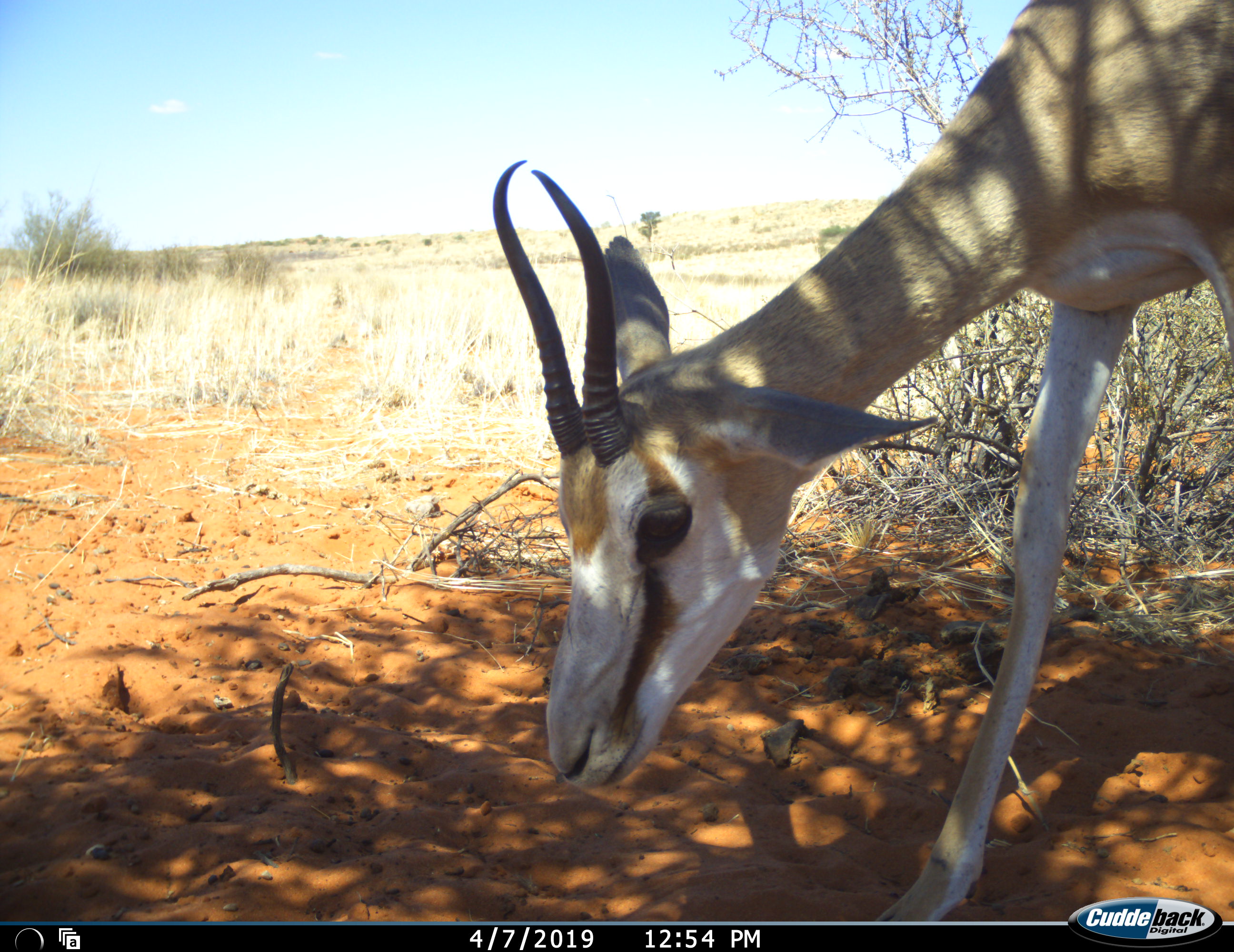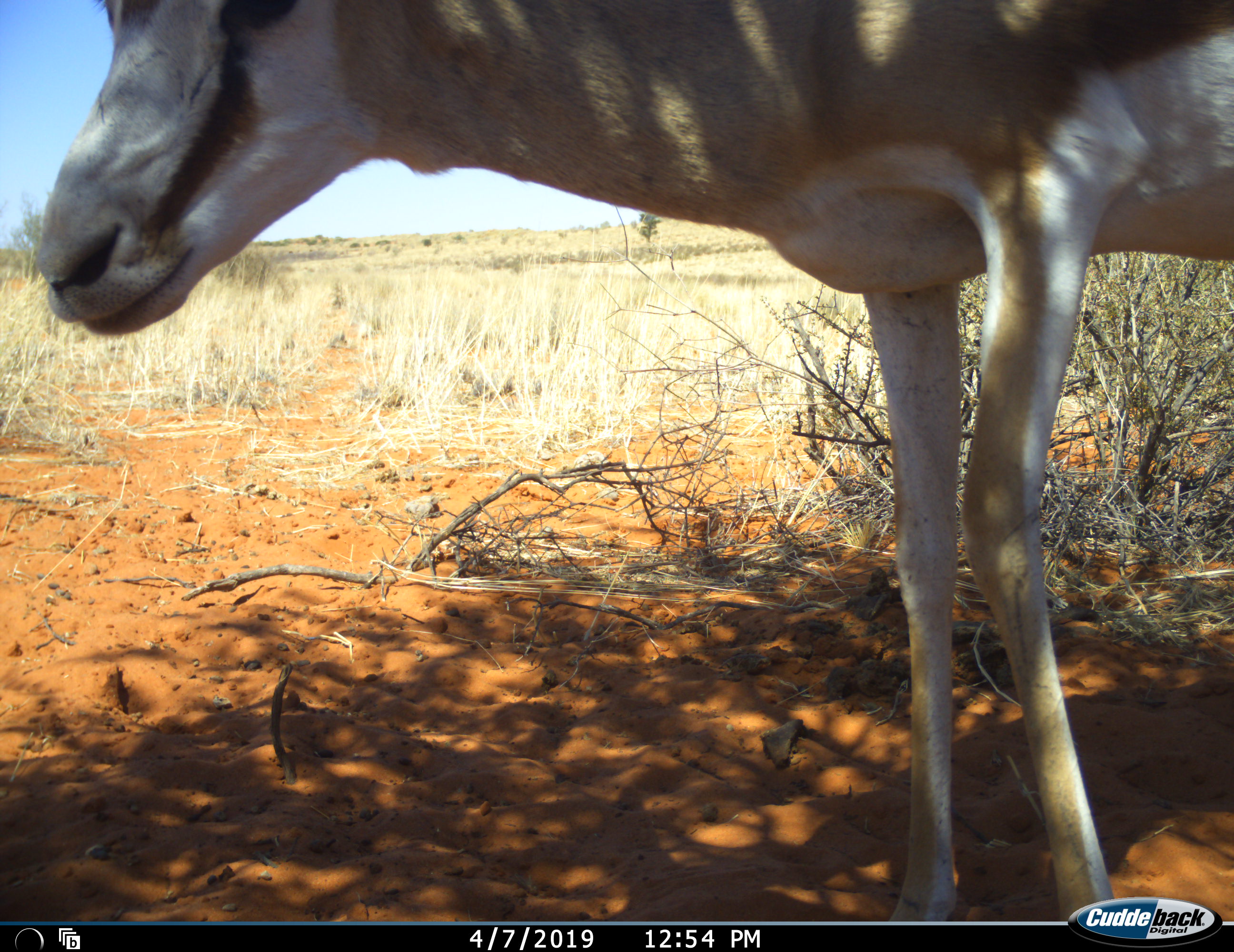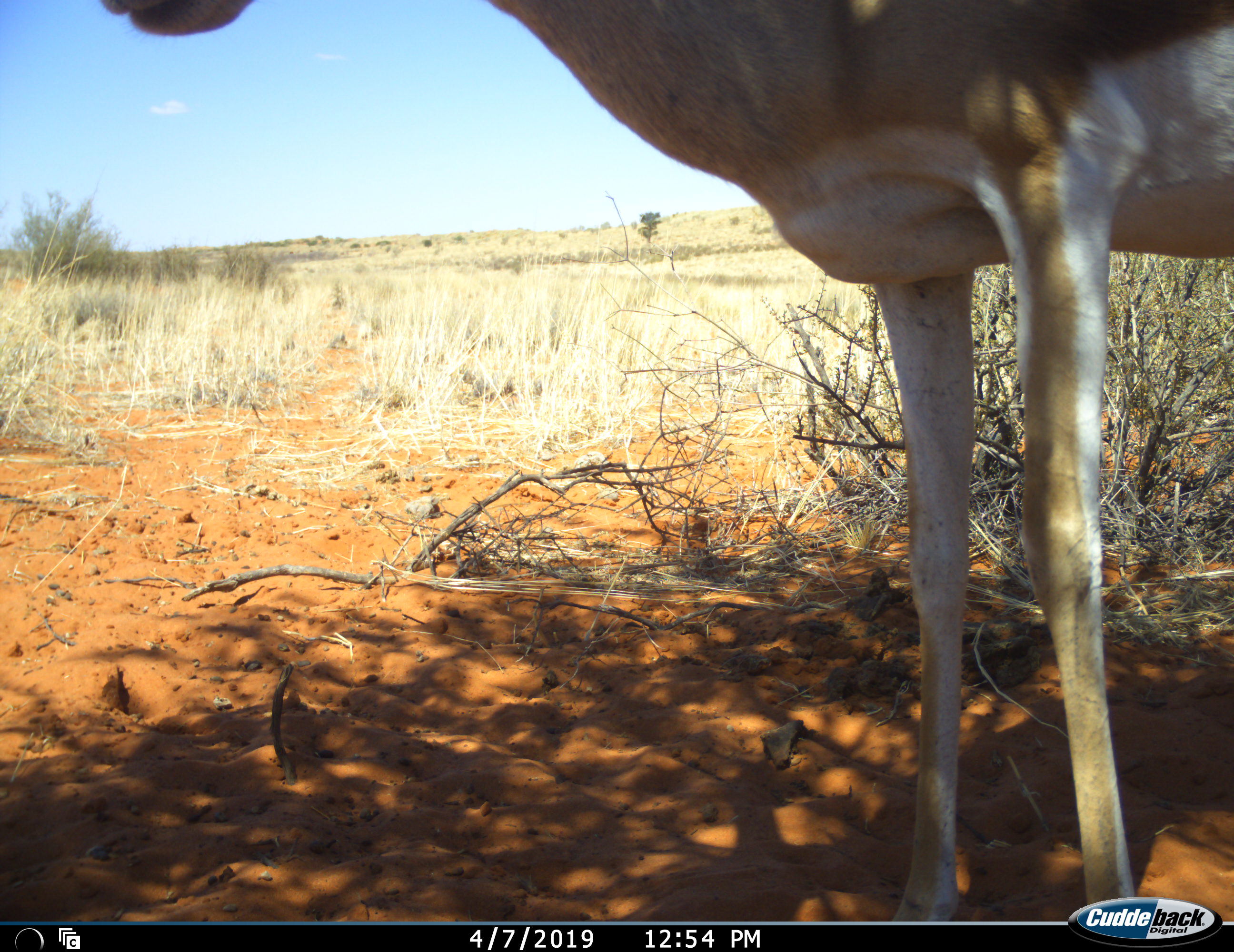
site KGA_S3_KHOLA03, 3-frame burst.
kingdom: Animalia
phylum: Chordata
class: Mammalia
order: Artiodactyla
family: Bovidae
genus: Antidorcas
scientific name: Antidorcas marsupialis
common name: springbok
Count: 1.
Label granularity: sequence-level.